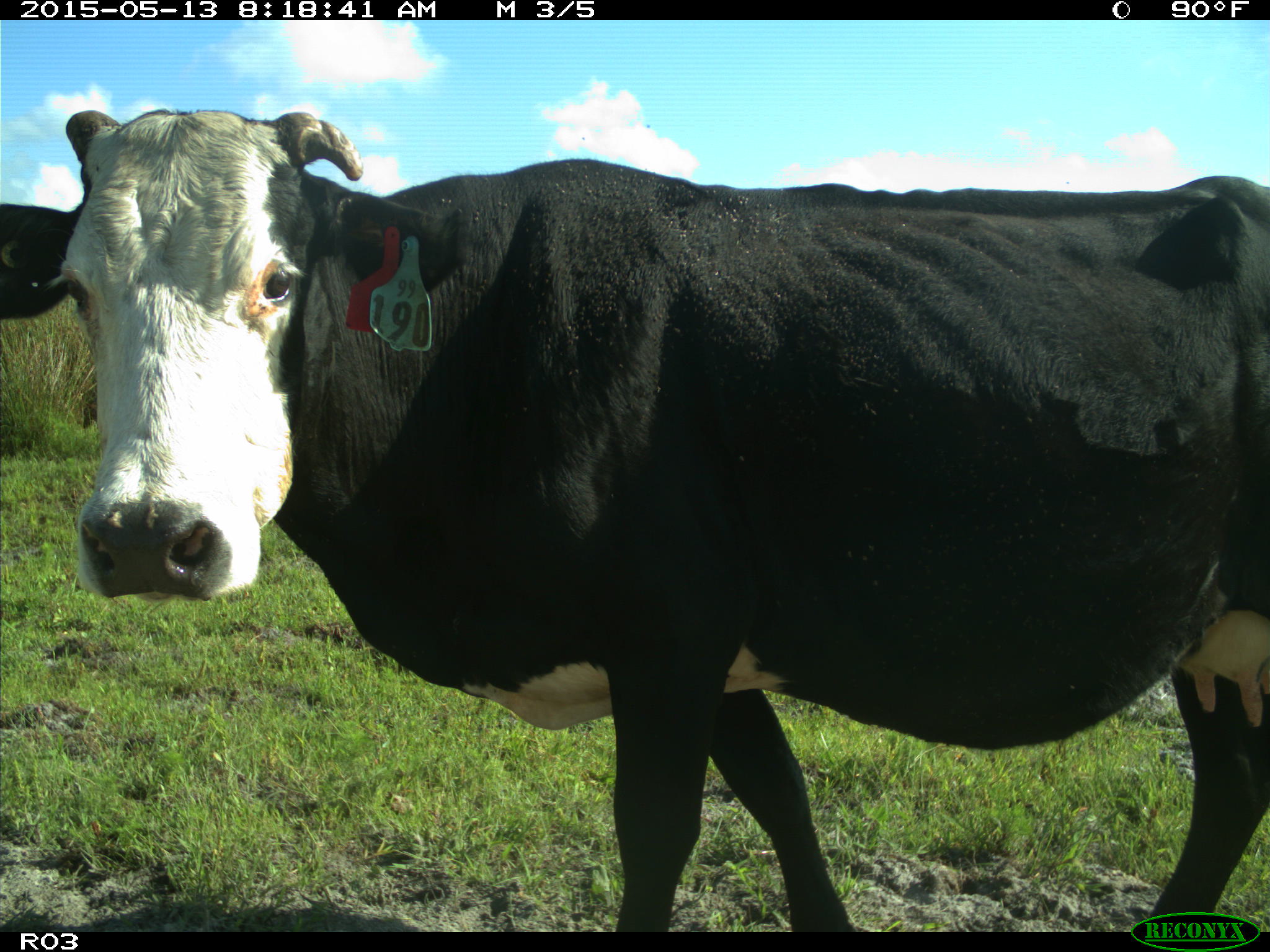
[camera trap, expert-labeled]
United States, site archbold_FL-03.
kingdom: Animalia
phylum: Chordata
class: Mammalia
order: Artiodactyla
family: Bovidae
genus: Bos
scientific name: Bos taurus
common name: domestic cow